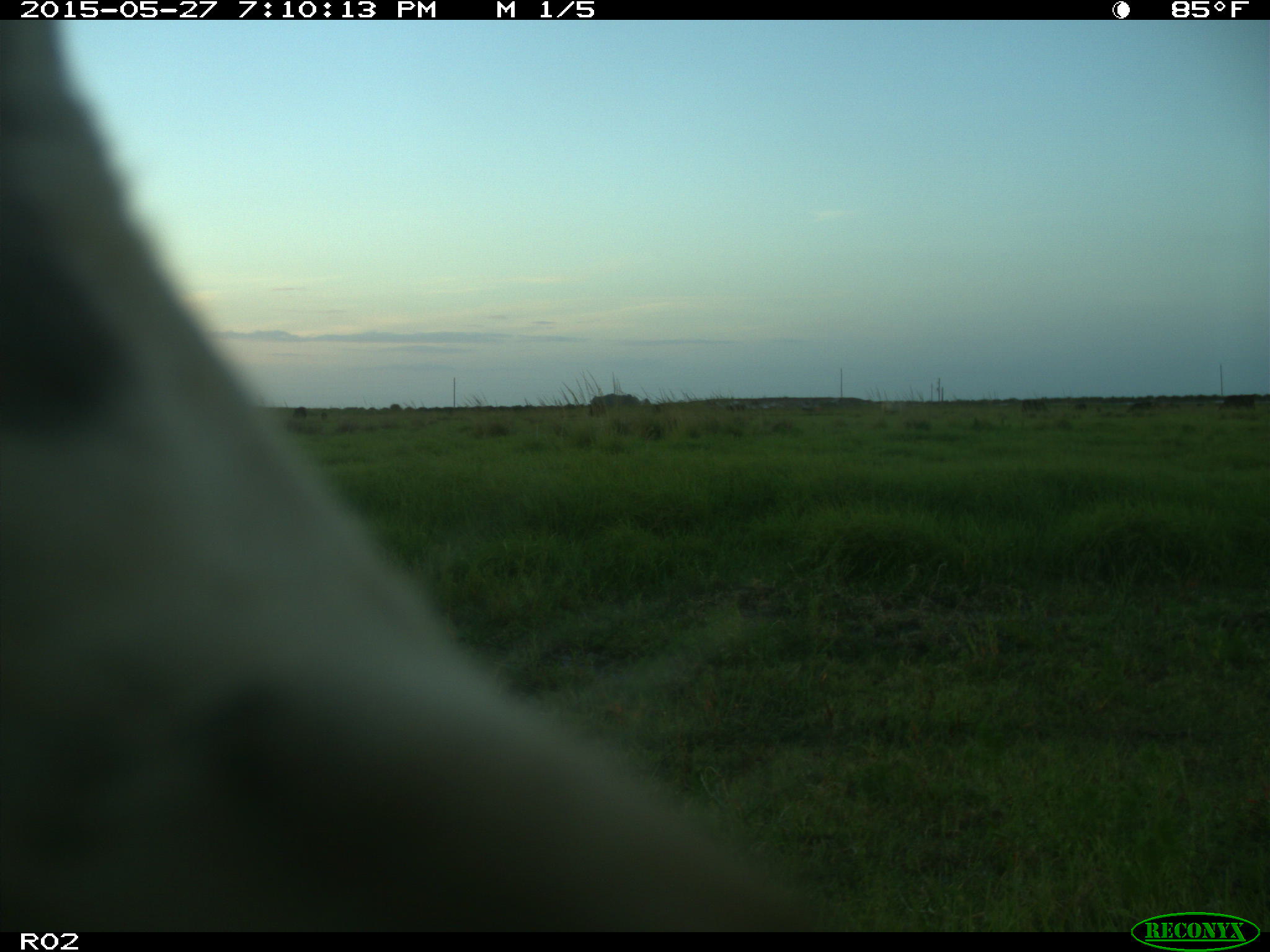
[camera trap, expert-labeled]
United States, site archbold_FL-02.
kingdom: Animalia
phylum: Chordata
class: Mammalia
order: Artiodactyla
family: Bovidae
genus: Bos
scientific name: Bos taurus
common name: domestic cow